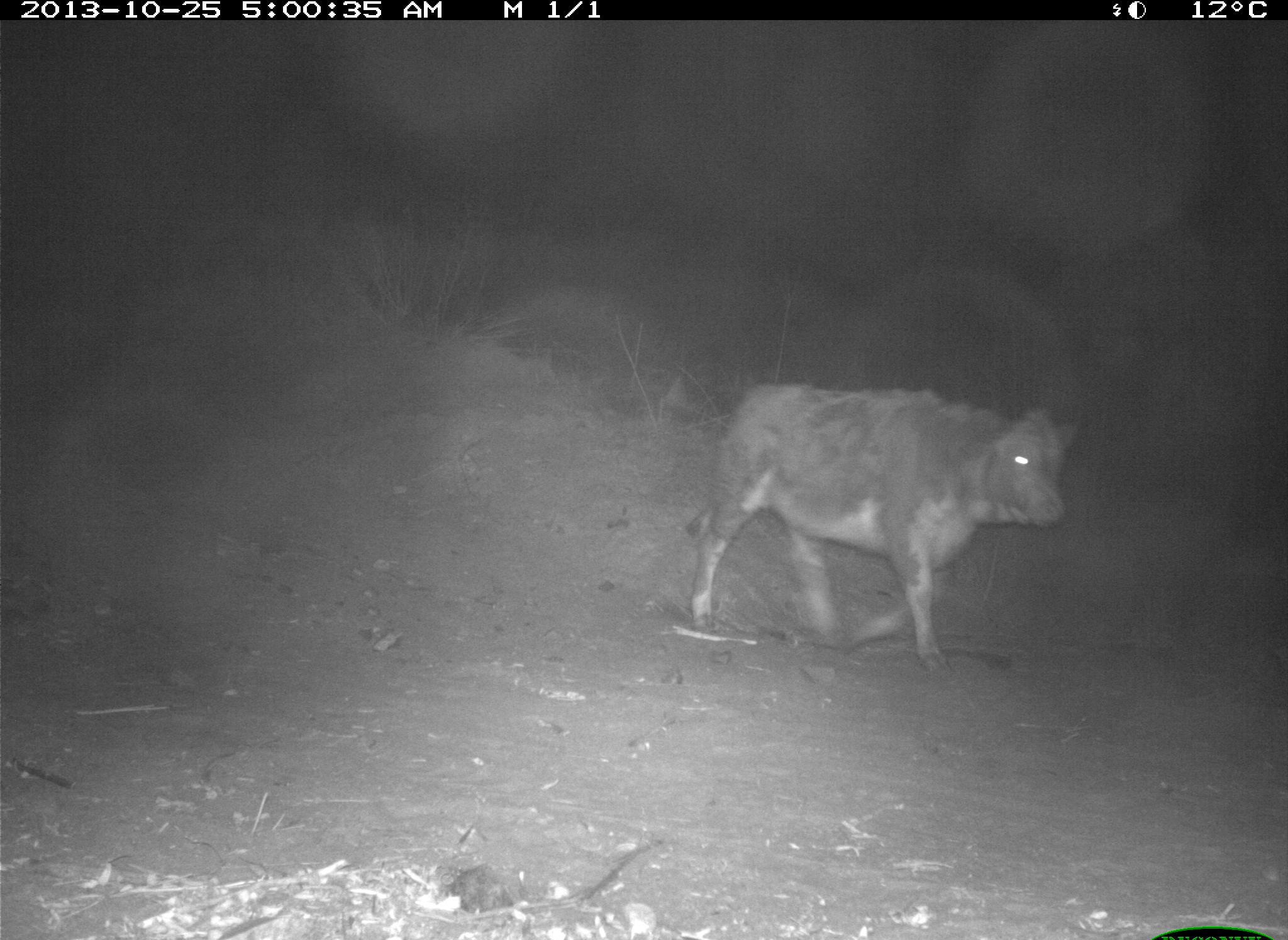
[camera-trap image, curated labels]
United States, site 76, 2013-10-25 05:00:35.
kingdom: Animalia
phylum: Chordata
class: Mammalia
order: Artiodactyla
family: Bovidae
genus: Bos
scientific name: Bos taurus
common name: cow